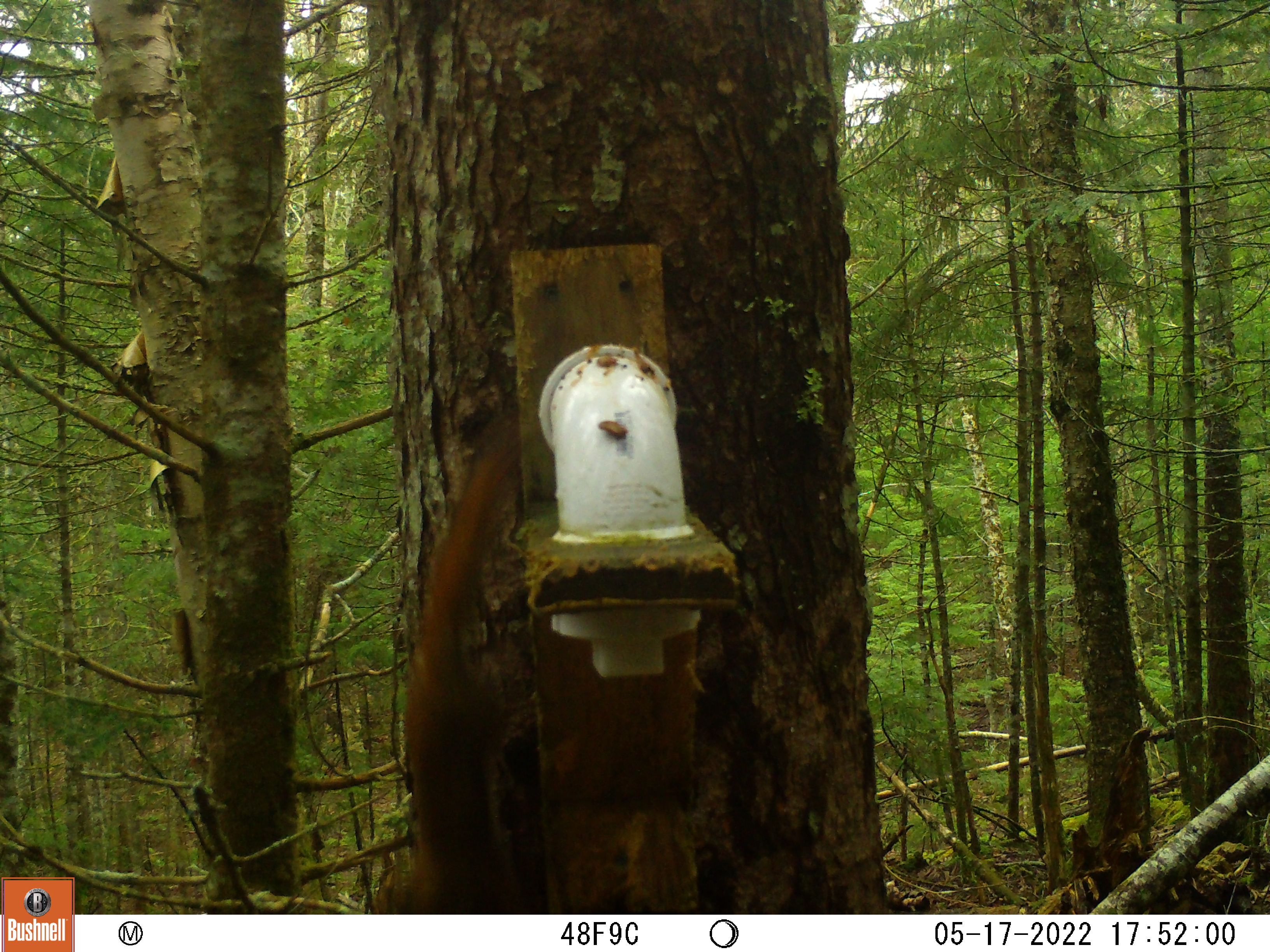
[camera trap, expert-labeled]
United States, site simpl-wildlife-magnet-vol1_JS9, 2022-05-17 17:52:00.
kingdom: Animalia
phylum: Chordata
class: Mammalia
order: Rodentia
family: Sciuridae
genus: Tamiasciurus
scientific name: Tamiasciurus hudsonicus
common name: red squirrel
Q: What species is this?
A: Red squirrel (Tamiasciurus hudsonicus).